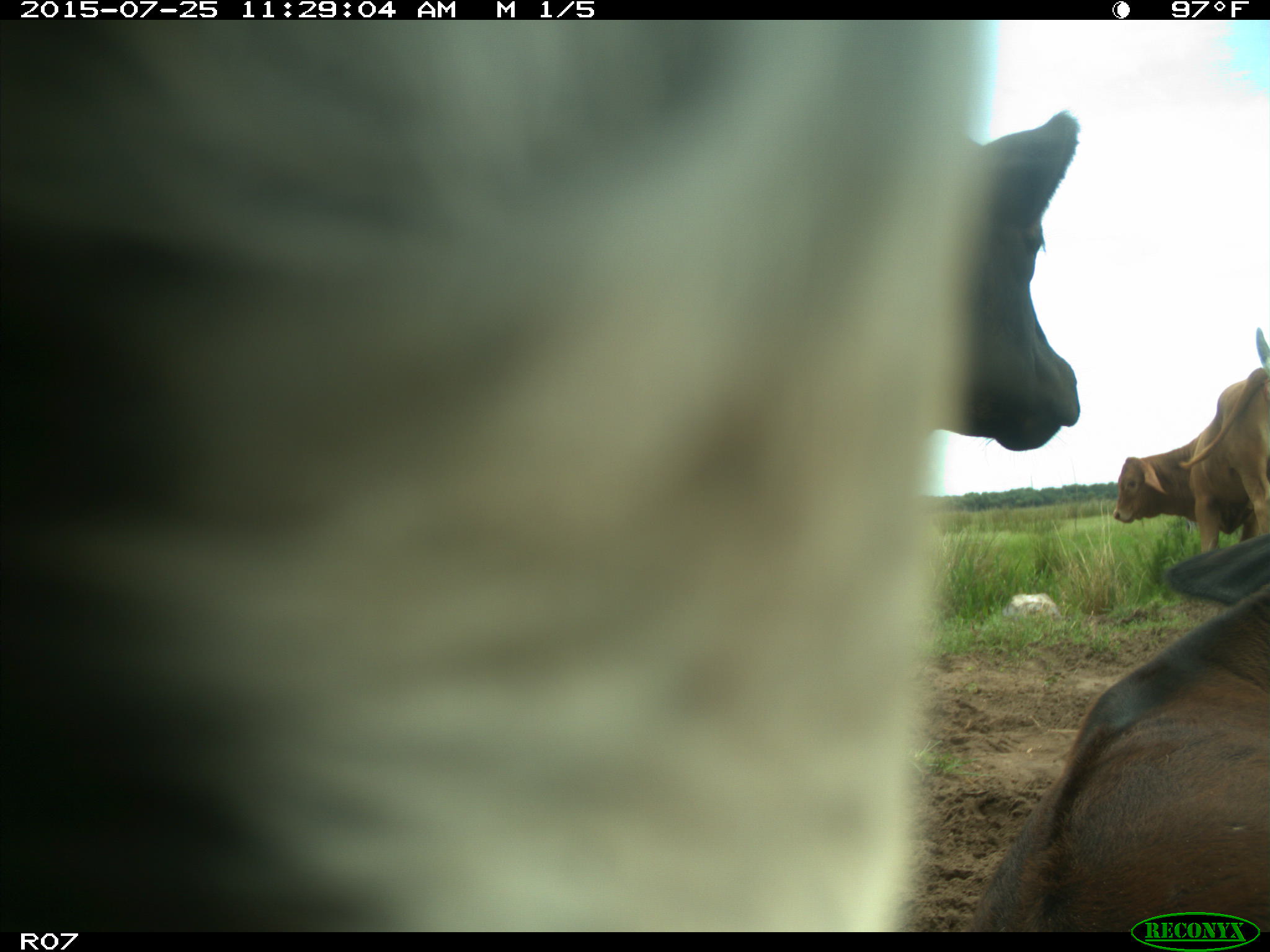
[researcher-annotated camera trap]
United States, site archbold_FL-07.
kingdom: Animalia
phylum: Chordata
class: Mammalia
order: Artiodactyla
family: Bovidae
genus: Bos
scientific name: Bos taurus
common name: domestic cow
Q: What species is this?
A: Bos taurus (domestic cow).